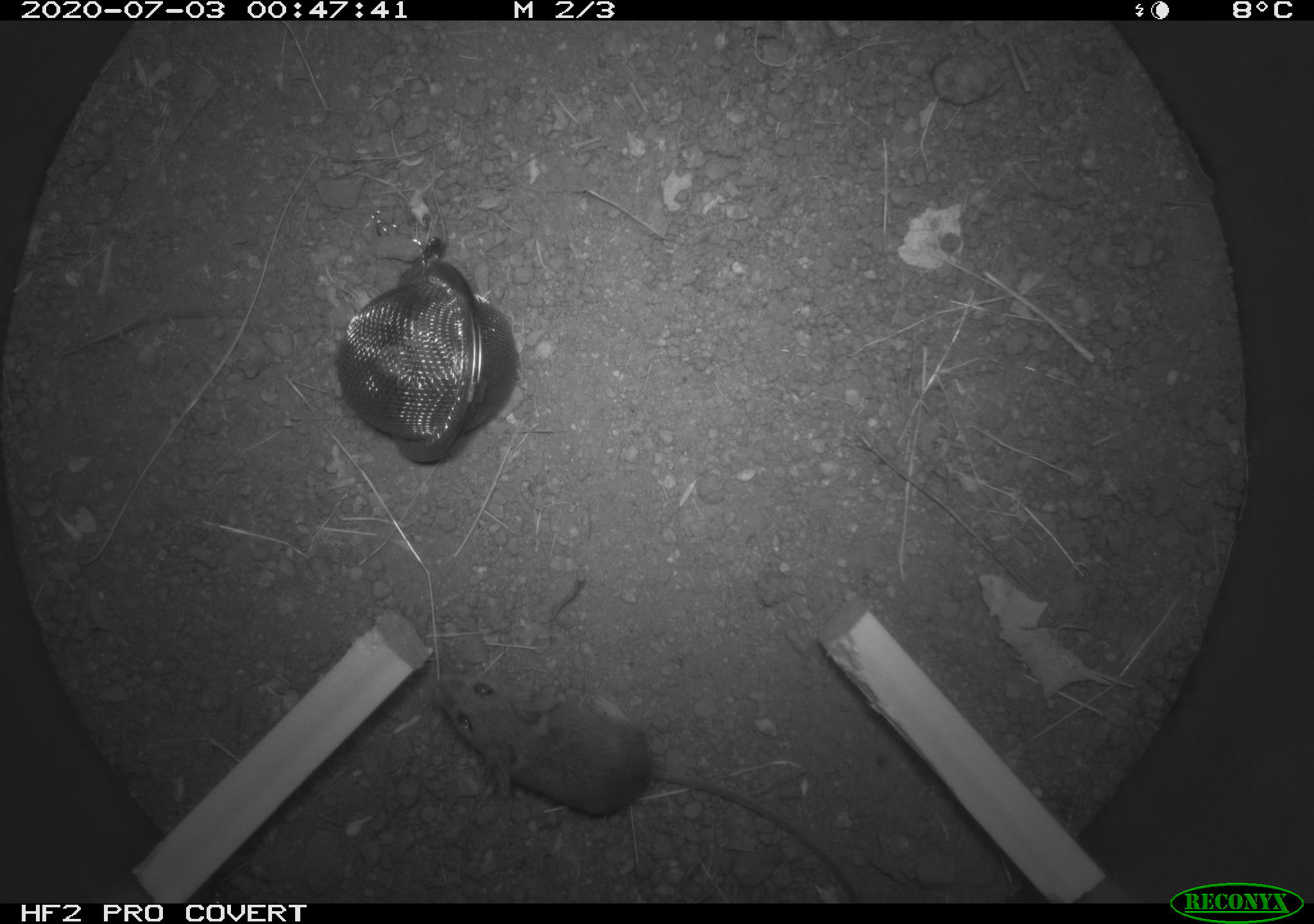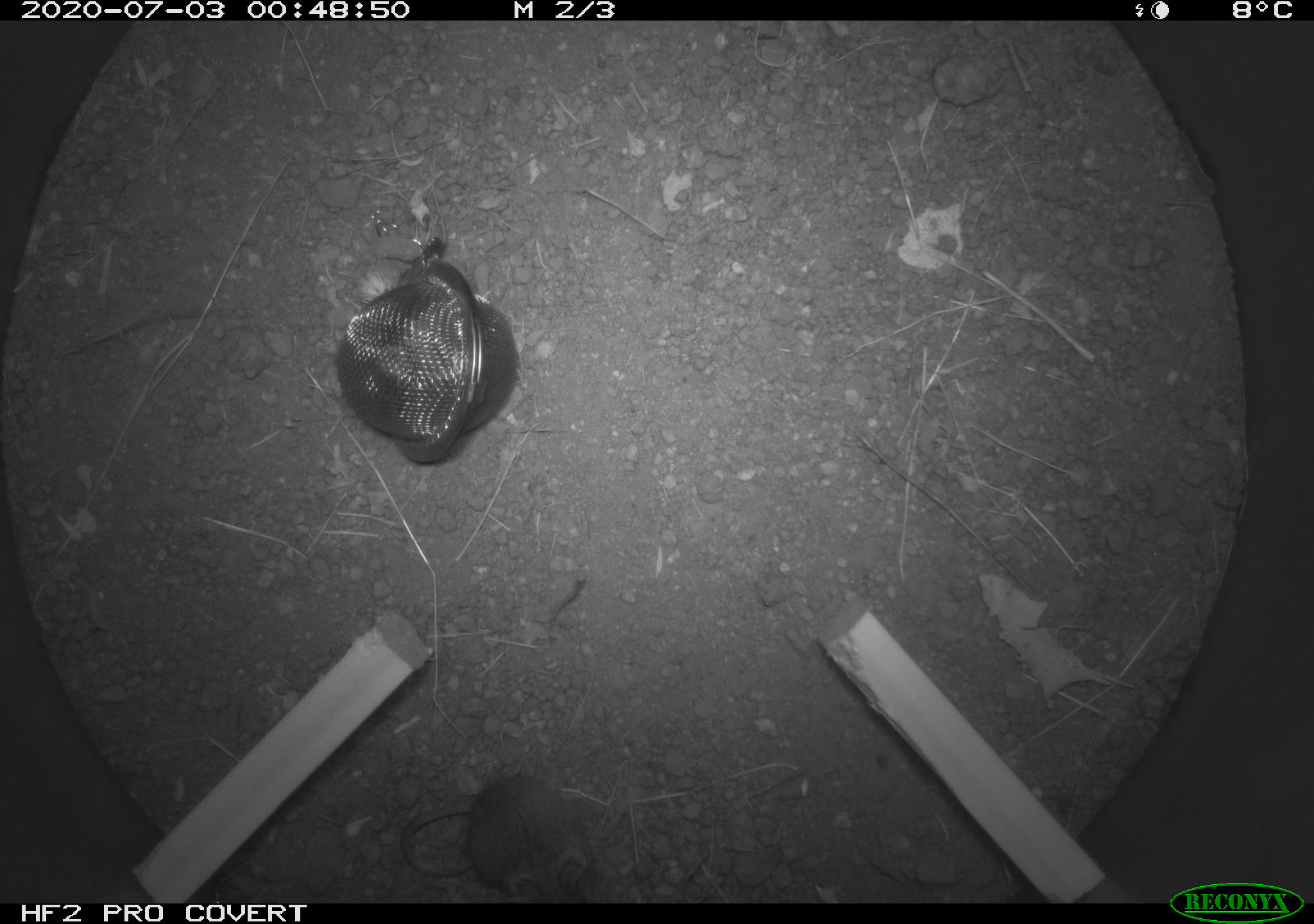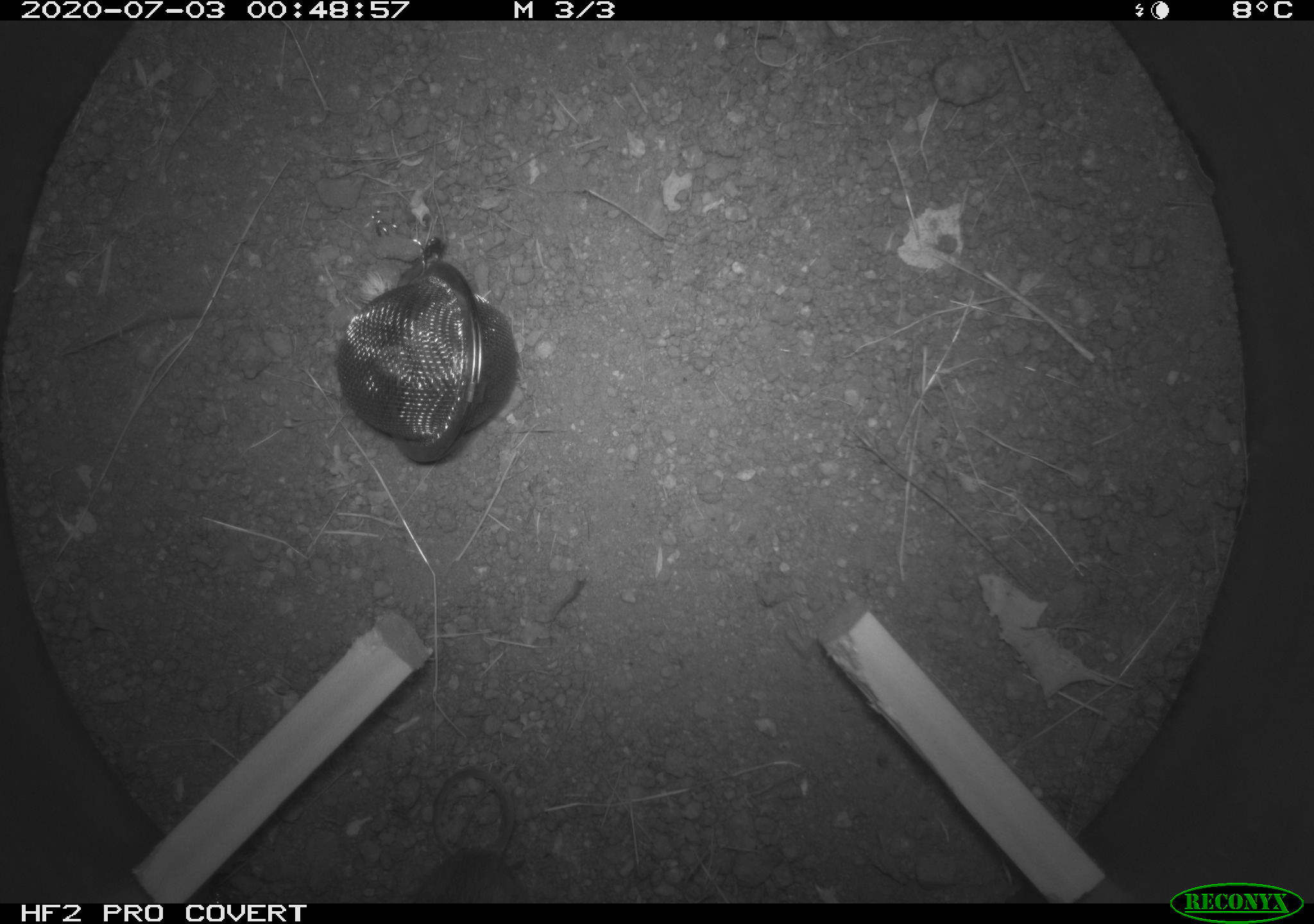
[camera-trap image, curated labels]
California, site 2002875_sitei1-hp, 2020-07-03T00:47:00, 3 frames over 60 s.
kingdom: Animalia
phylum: Chordata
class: Mammalia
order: Rodentia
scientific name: Rodentia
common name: rodent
Rodent (Rodentia).